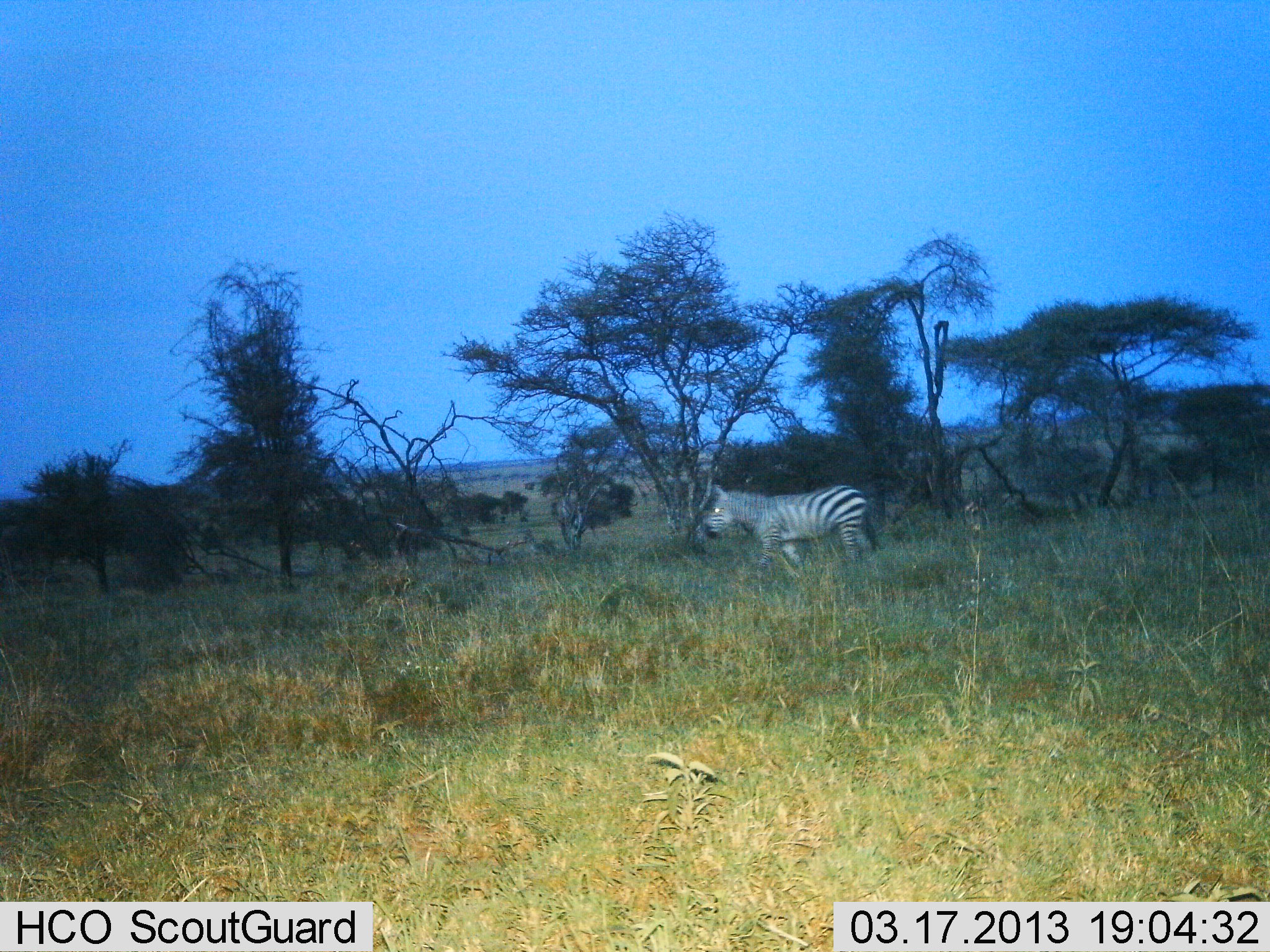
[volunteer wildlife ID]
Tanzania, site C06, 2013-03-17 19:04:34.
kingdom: Animalia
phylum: Chordata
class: Mammalia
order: Perissodactyla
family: Equidae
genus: Equus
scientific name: Equus quagga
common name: plains zebra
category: zebra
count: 1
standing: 41%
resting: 0%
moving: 66%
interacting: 0%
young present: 0%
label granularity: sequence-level